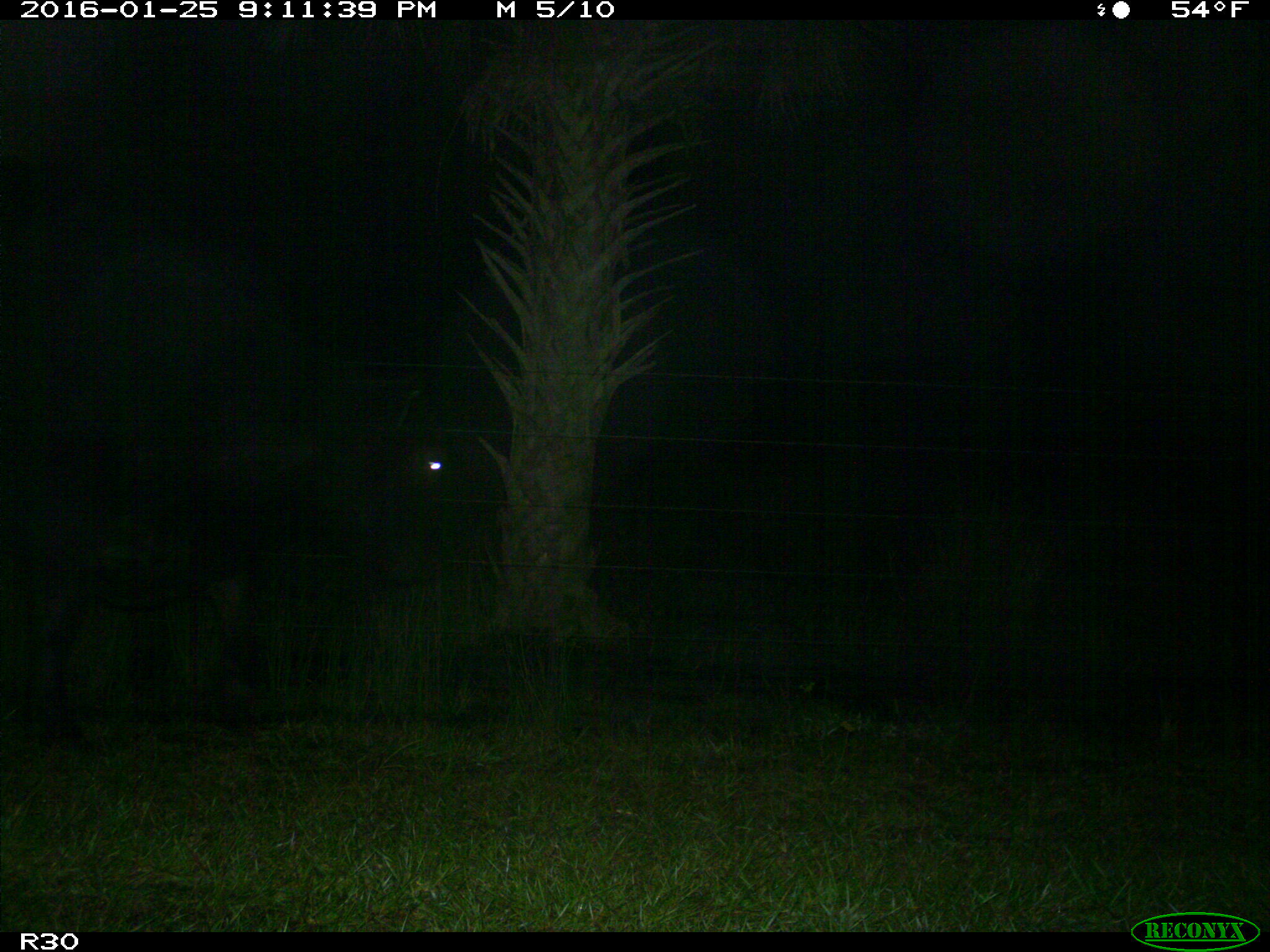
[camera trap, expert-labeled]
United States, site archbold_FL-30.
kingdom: Animalia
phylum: Chordata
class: Mammalia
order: Artiodactyla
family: Bovidae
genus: Bos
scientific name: Bos taurus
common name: domestic cow